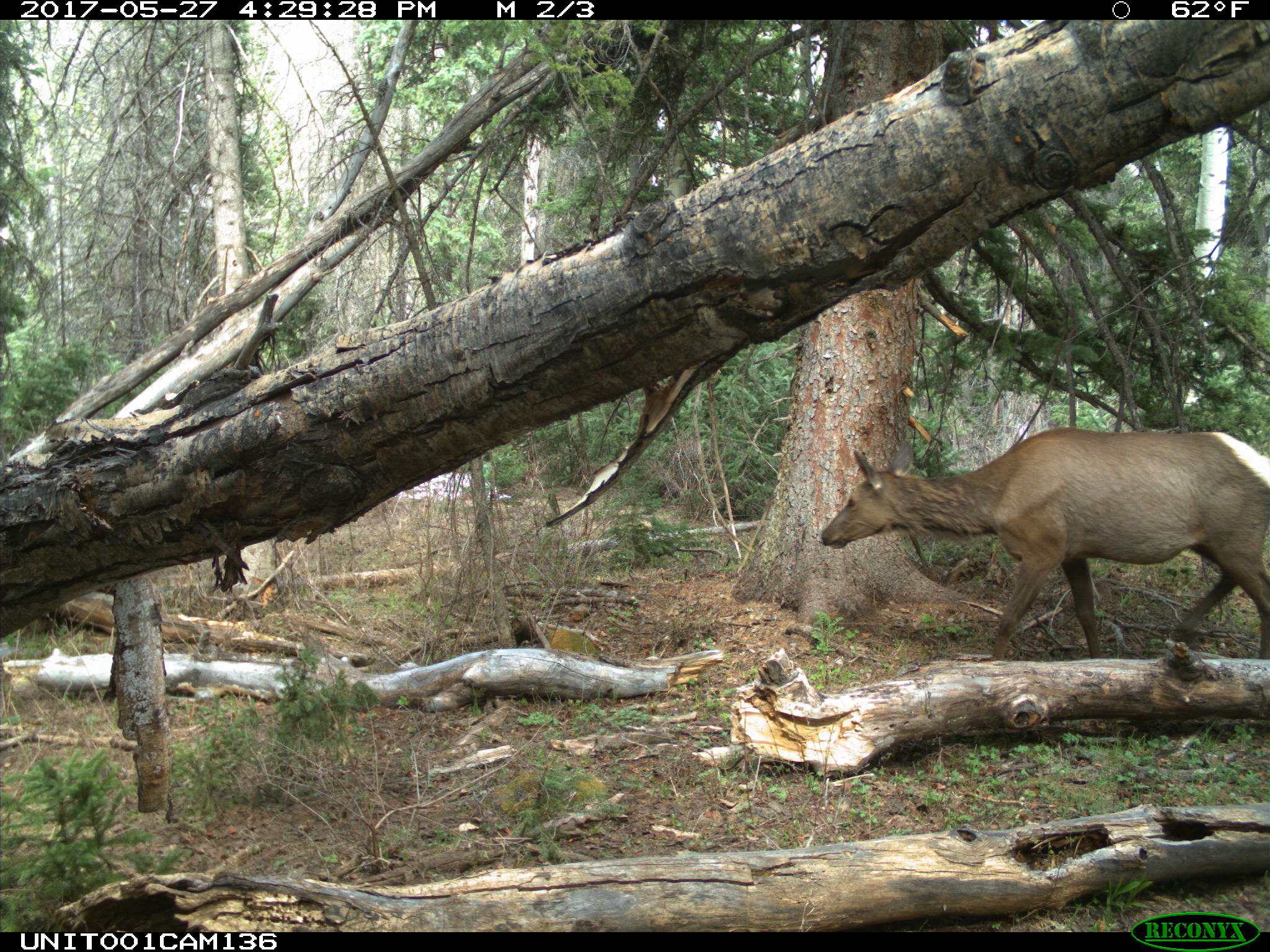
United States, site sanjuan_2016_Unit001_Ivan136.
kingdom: Animalia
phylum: Chordata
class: Mammalia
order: Artiodactyla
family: Cervidae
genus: Cervus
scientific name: Cervus elaphus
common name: red deer